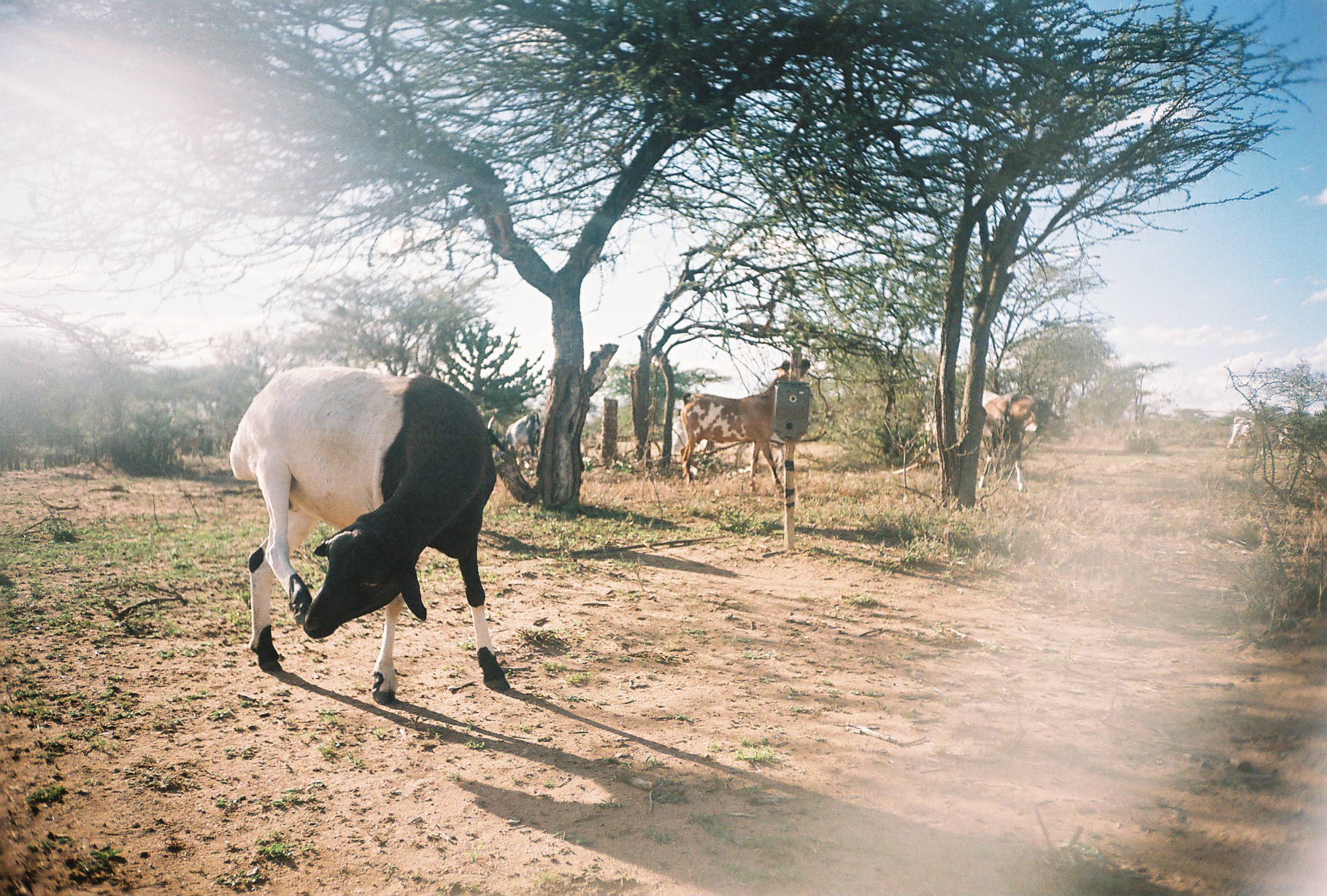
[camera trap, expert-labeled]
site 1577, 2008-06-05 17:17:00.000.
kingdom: Animalia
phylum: Chordata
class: Mammalia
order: Artiodactyla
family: Bovidae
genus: Capra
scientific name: Capra aegagrus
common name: wild goat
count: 6